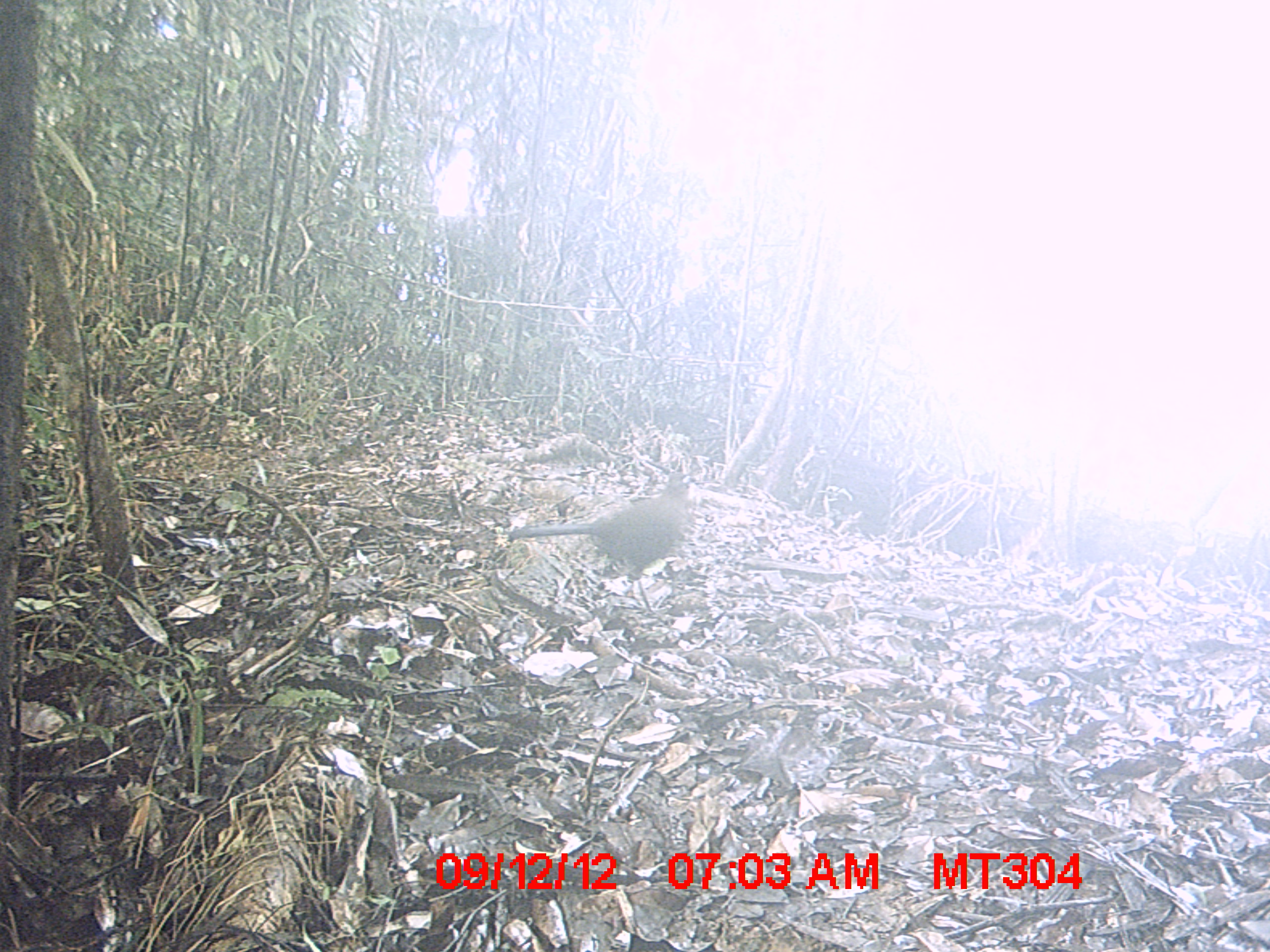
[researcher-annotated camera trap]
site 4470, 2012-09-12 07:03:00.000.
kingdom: Animalia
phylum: Chordata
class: Aves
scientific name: Aves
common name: bird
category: unknown bird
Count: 1.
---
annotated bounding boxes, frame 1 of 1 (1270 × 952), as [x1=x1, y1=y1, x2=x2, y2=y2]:
unknown bird: [x1=506, y1=470, x2=697, y2=617]